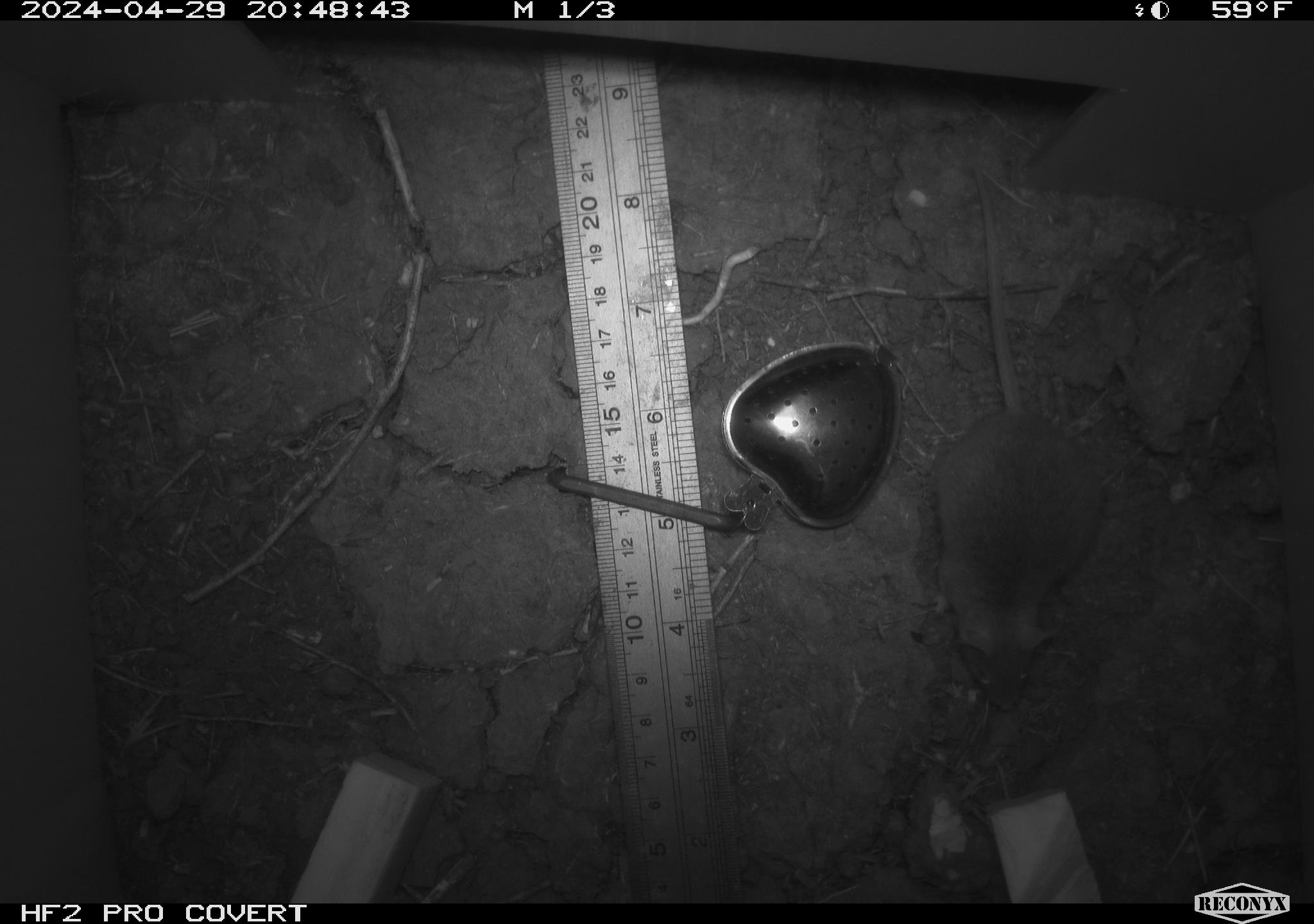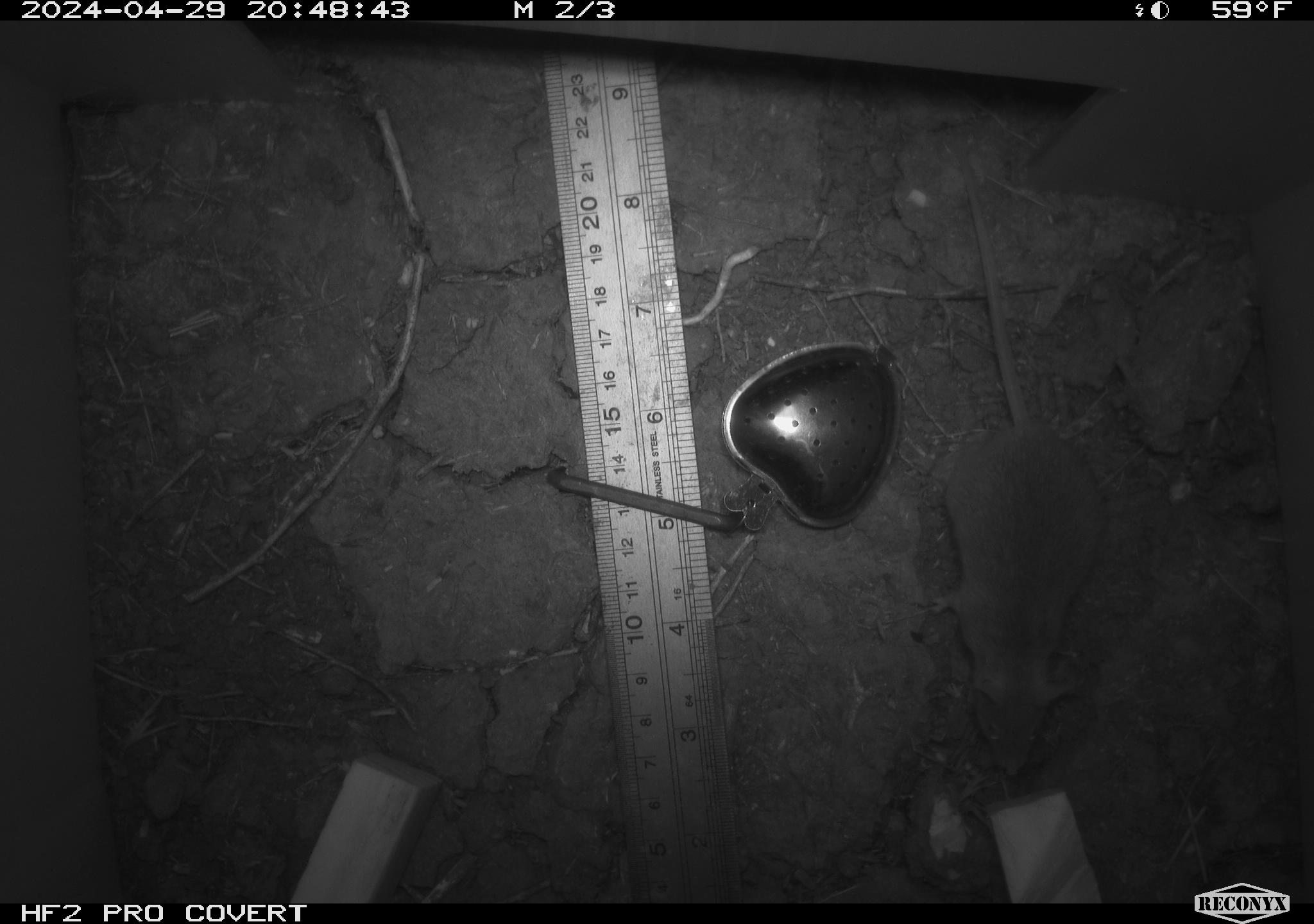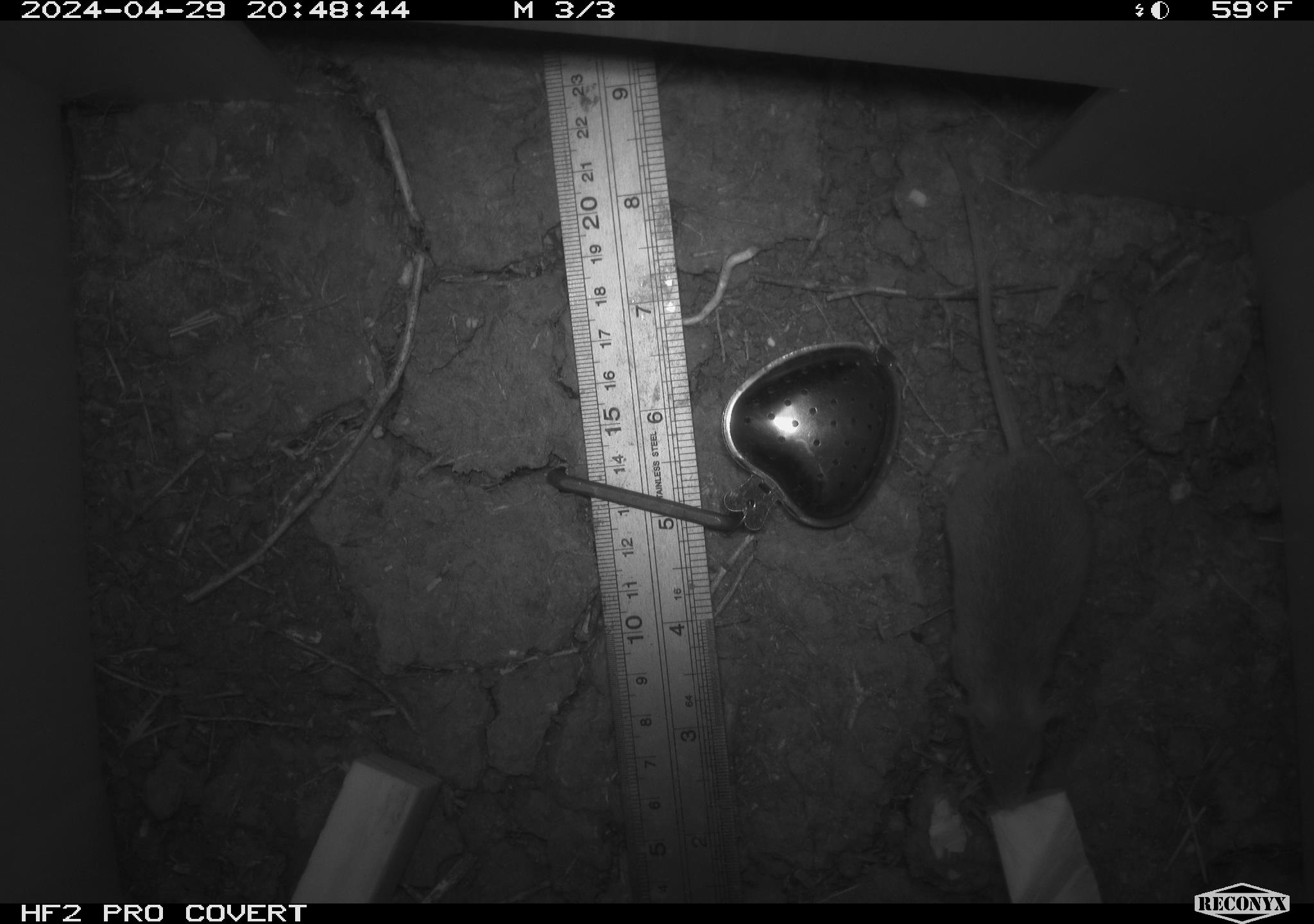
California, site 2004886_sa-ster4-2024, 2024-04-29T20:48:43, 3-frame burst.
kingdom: Animalia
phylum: Chordata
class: Mammalia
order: Rodentia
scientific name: Rodentia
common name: mouse species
Mouse species (Rodentia).